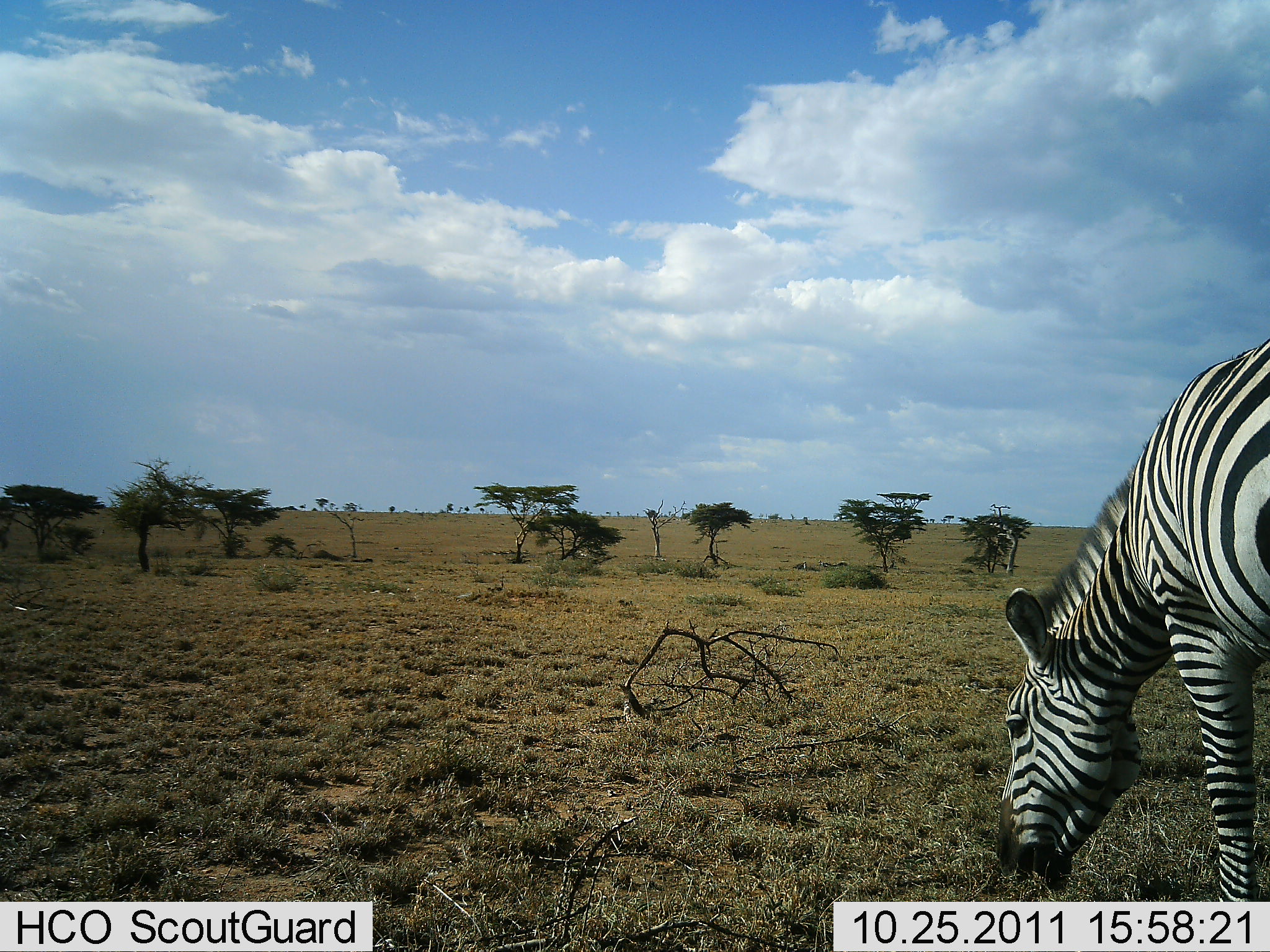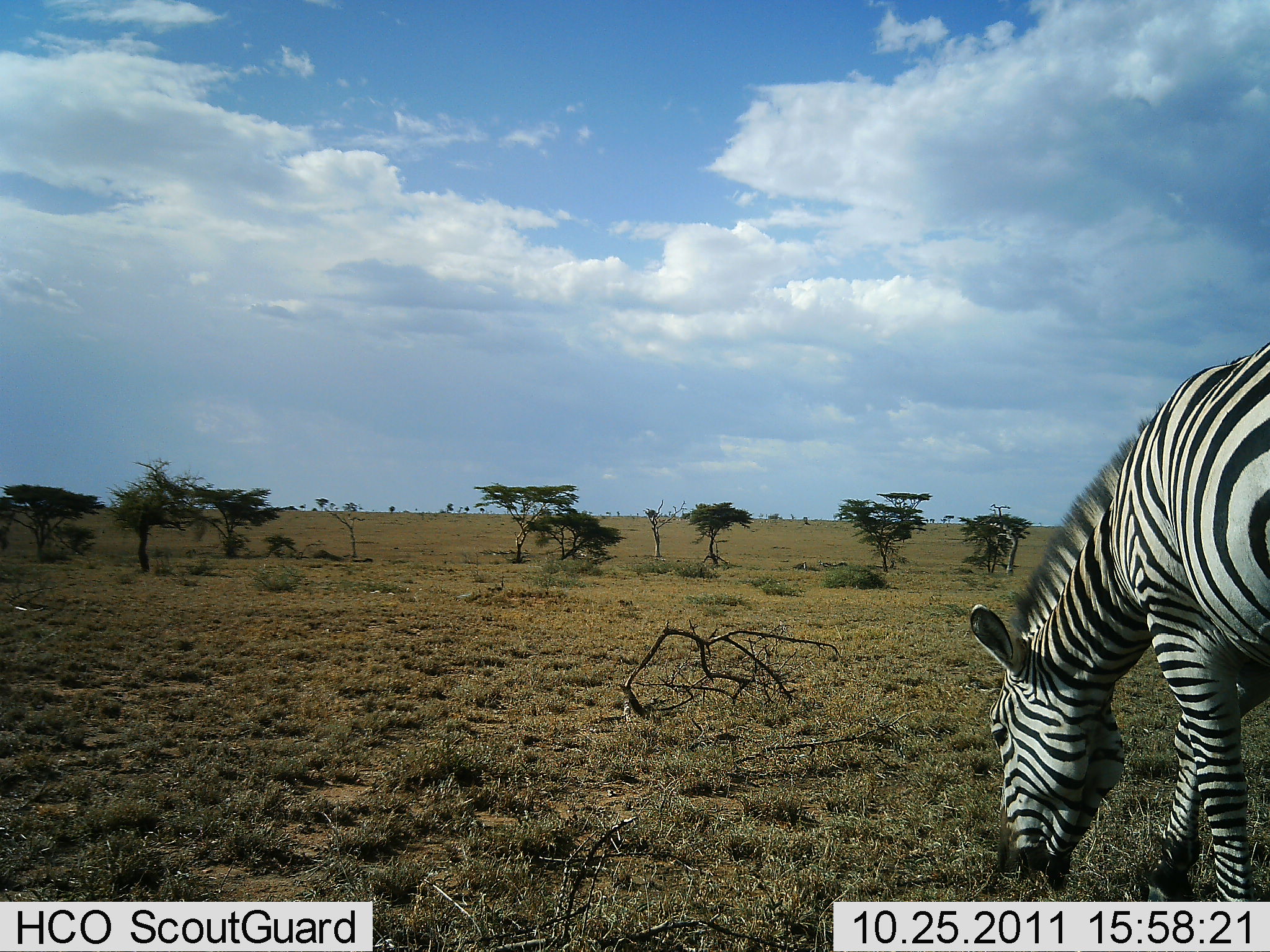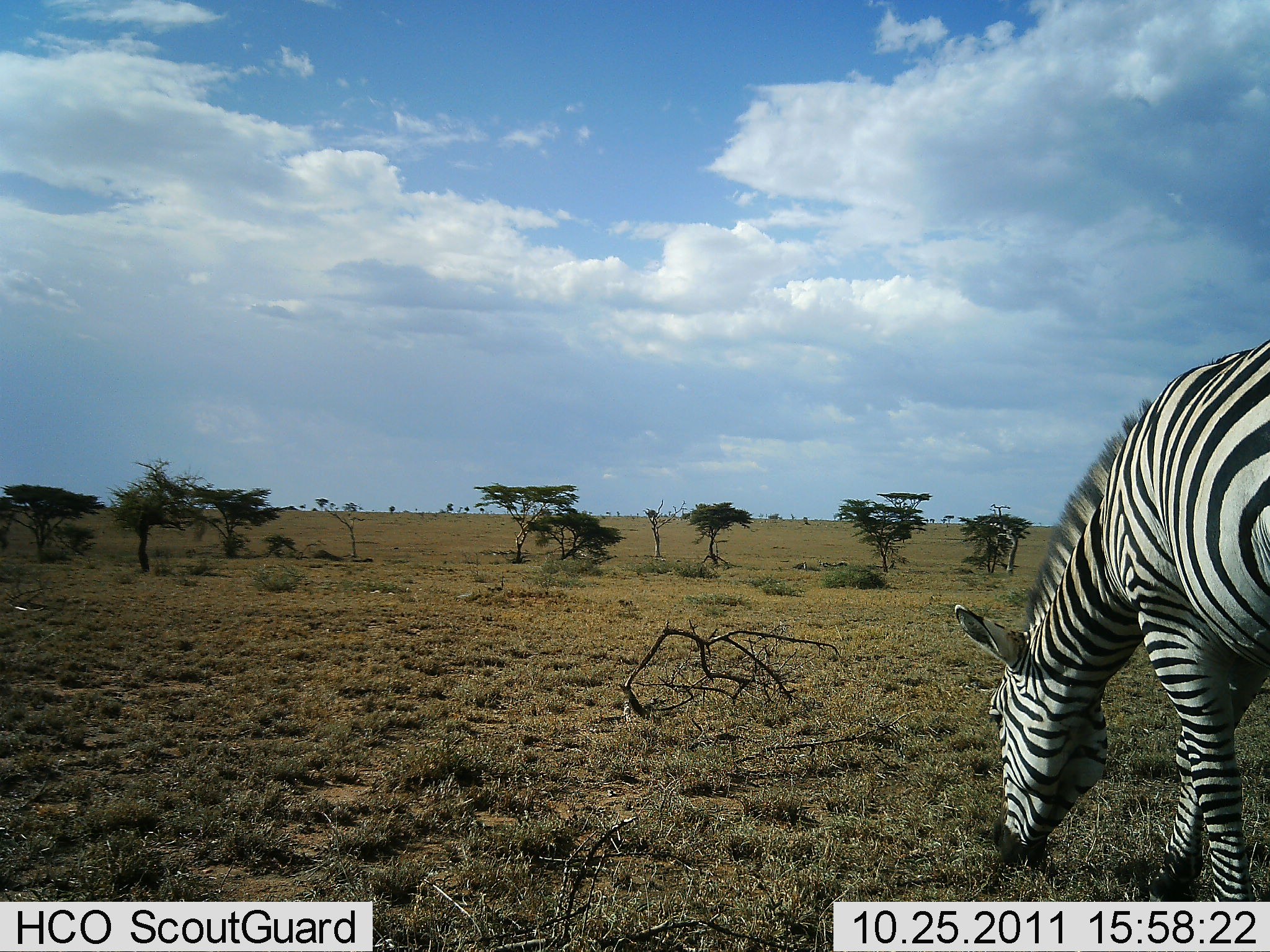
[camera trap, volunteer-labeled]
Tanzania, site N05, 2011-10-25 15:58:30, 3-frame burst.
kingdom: Animalia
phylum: Chordata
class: Mammalia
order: Perissodactyla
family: Equidae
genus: Equus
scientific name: Equus quagga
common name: plains zebra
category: zebra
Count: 1.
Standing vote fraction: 18%.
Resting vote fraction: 0%.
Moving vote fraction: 0%.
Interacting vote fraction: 0%.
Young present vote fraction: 0%.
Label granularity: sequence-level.